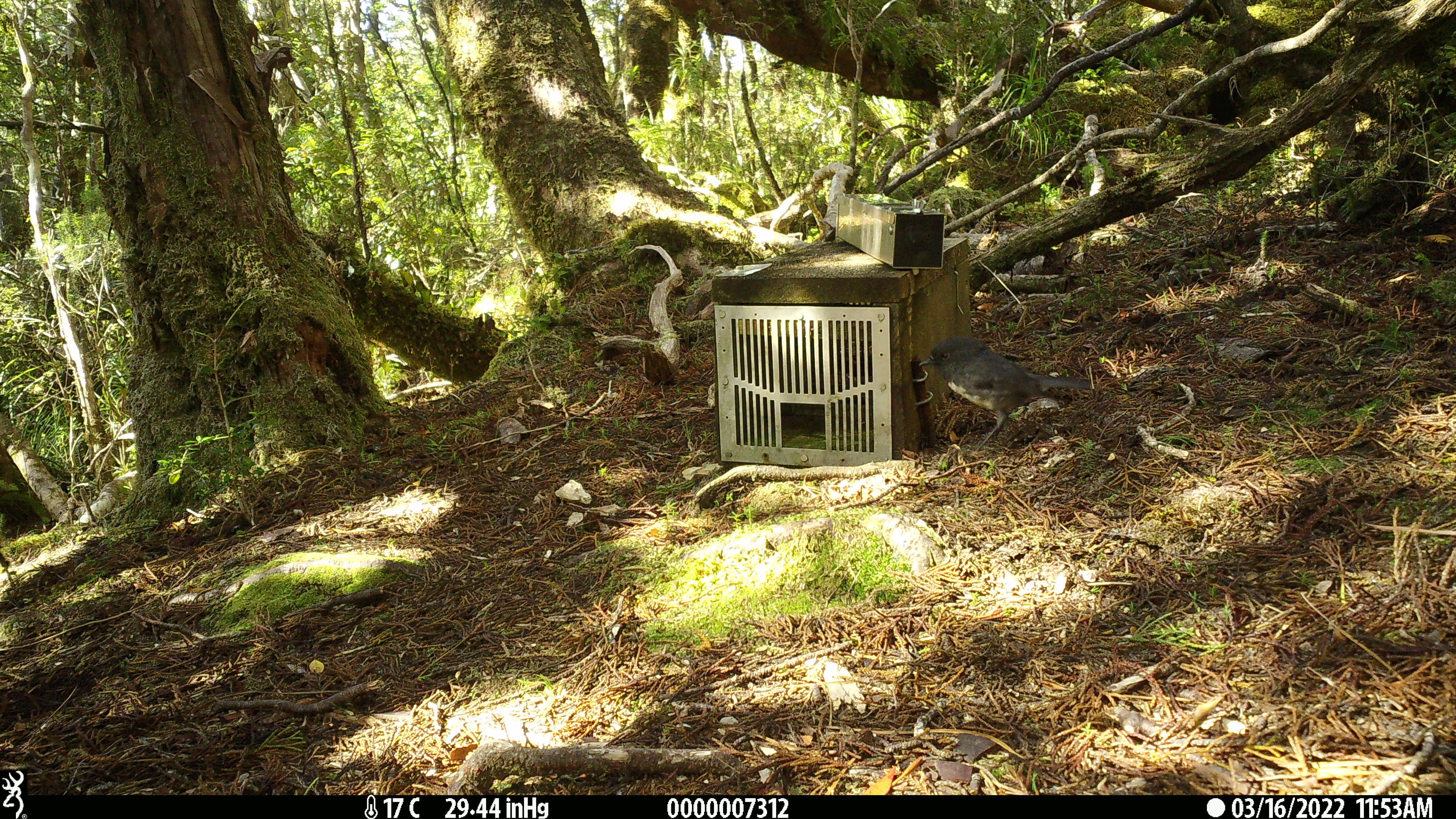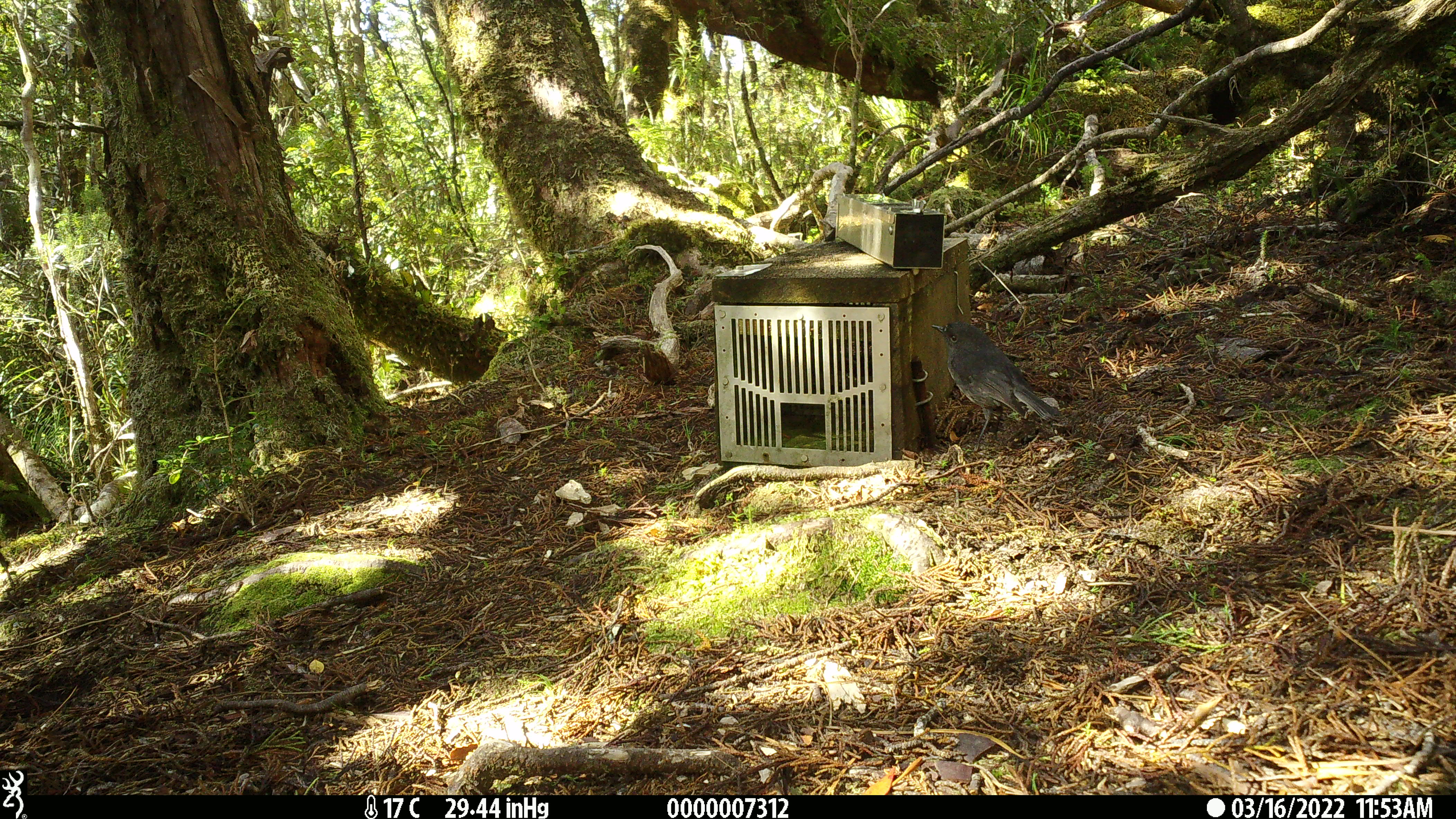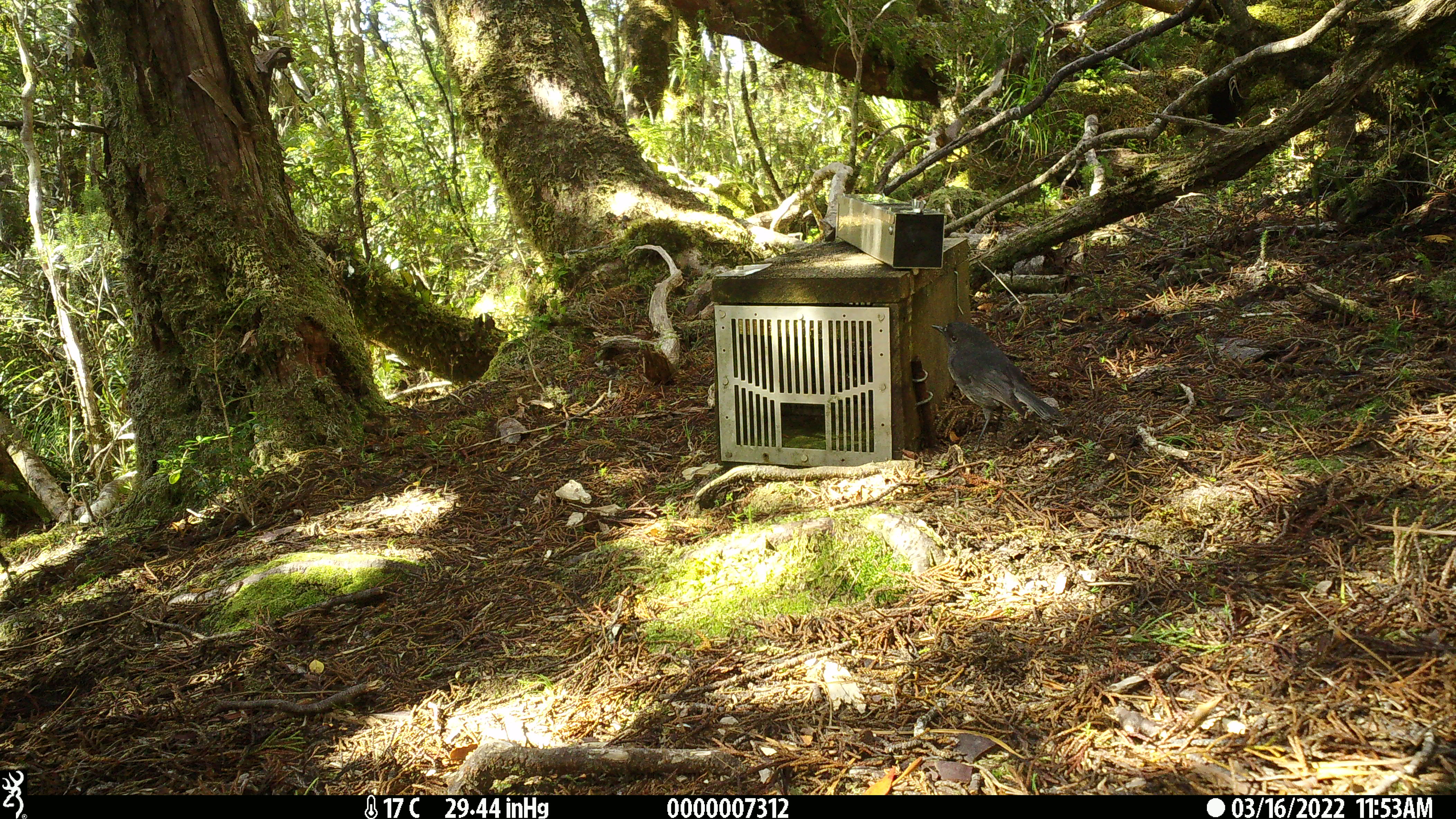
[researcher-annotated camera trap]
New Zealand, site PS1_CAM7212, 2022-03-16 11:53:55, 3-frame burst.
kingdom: Animalia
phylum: Chordata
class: Aves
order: Passeriformes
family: Petroicidae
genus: Petroica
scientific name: Petroica australis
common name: new zealand robin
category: robin